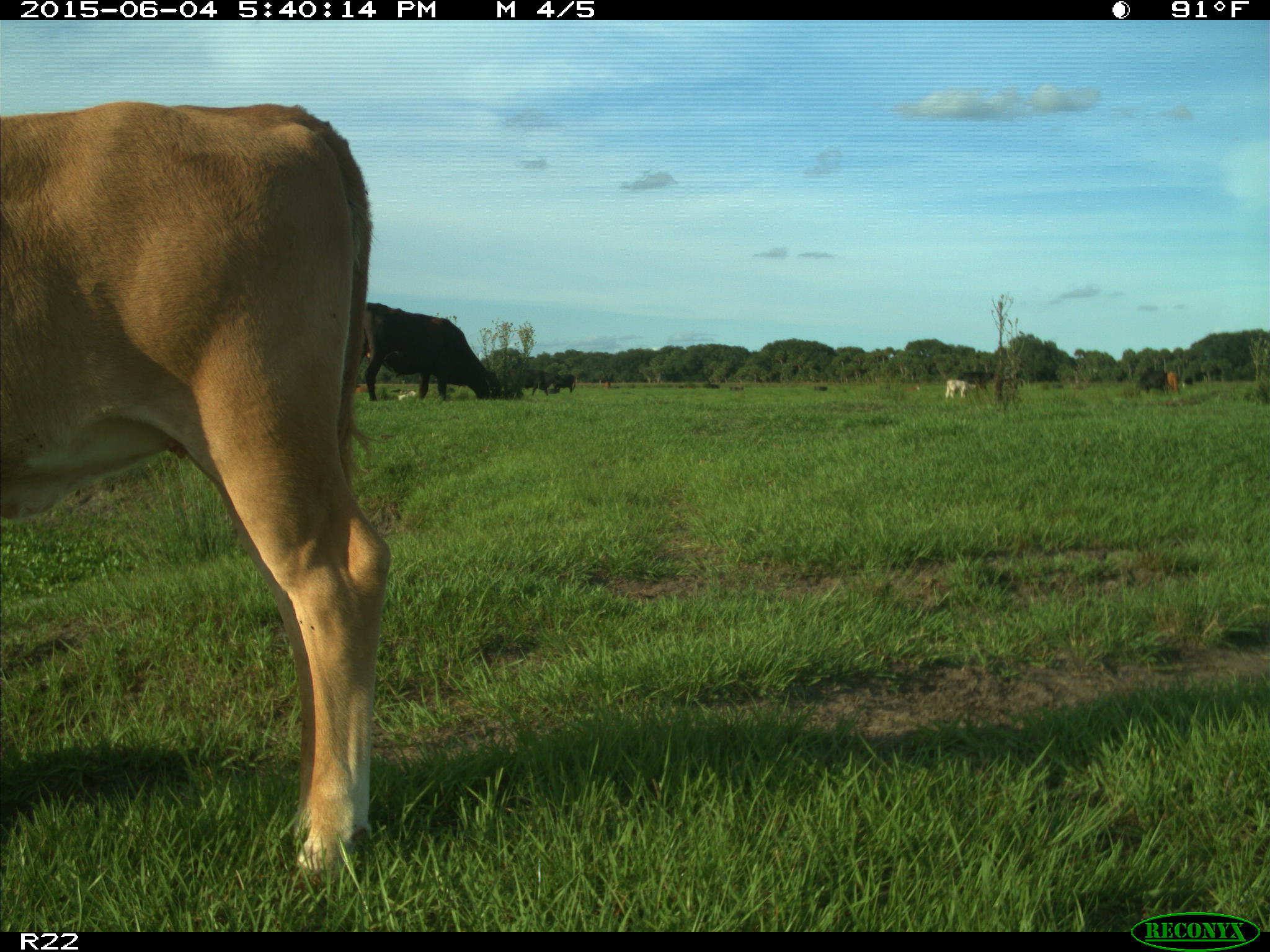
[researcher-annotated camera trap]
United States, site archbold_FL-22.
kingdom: Animalia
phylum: Chordata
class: Mammalia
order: Artiodactyla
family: Bovidae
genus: Bos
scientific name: Bos taurus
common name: domestic cow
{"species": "Bos taurus (domestic cow)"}